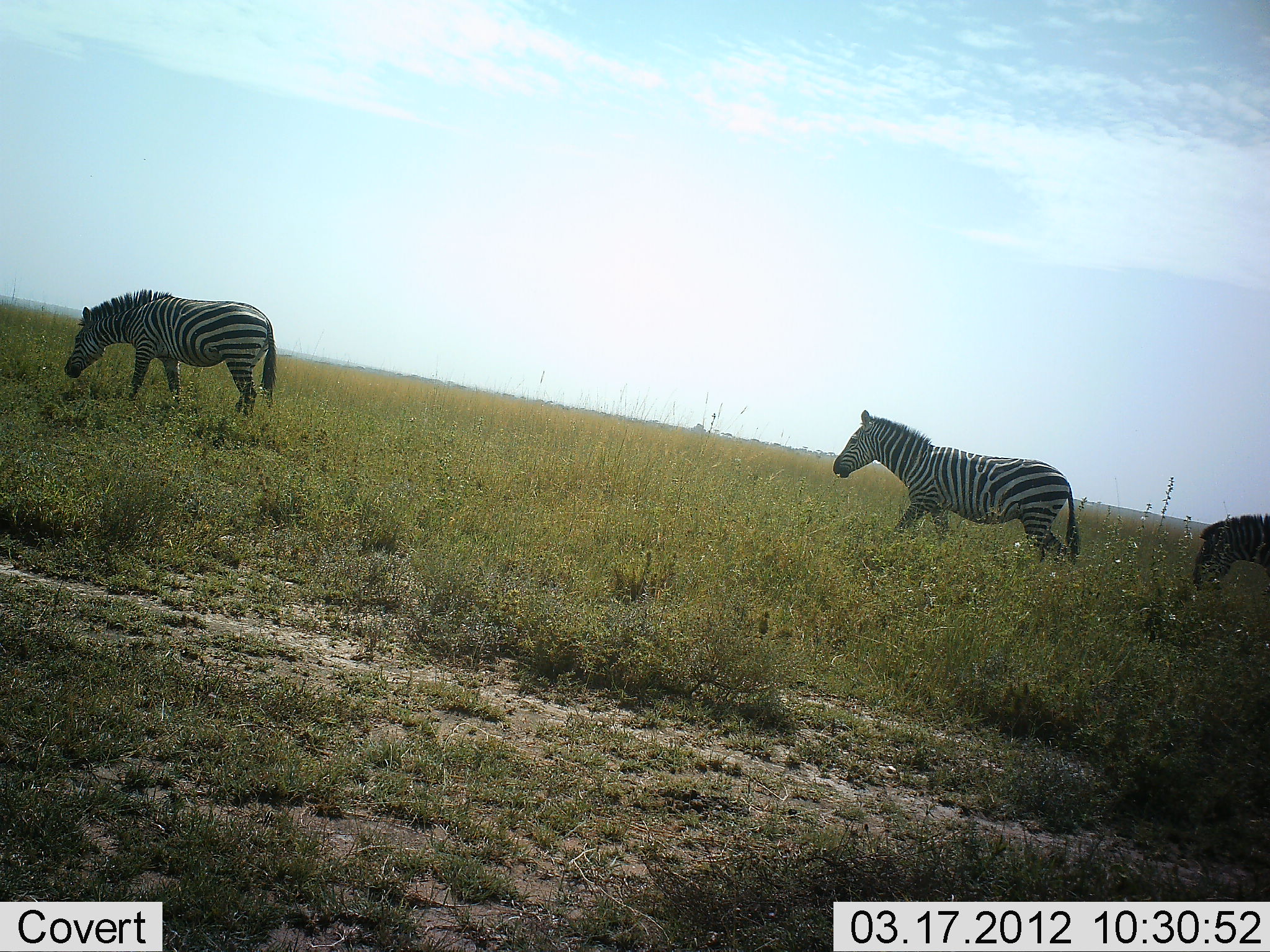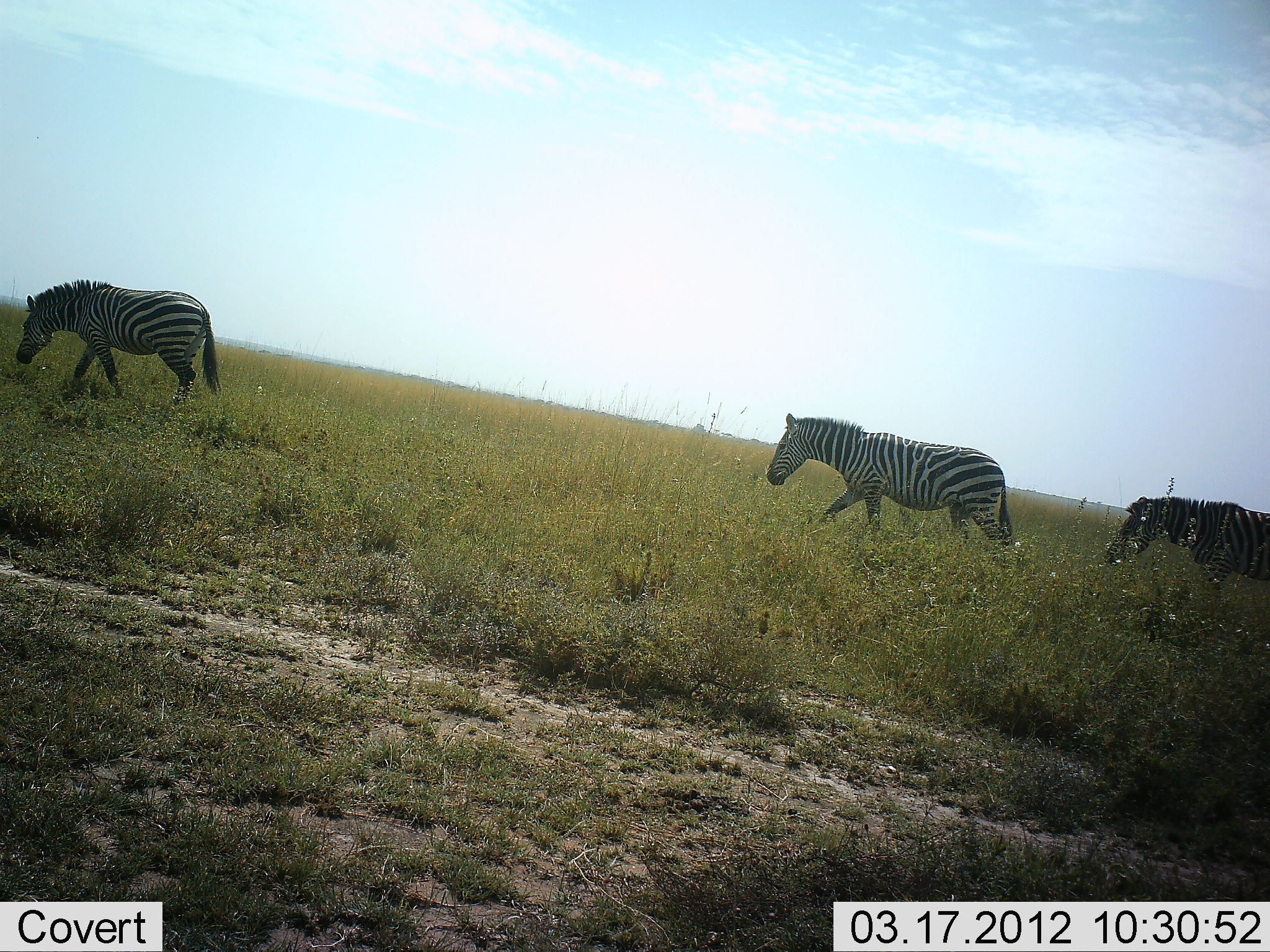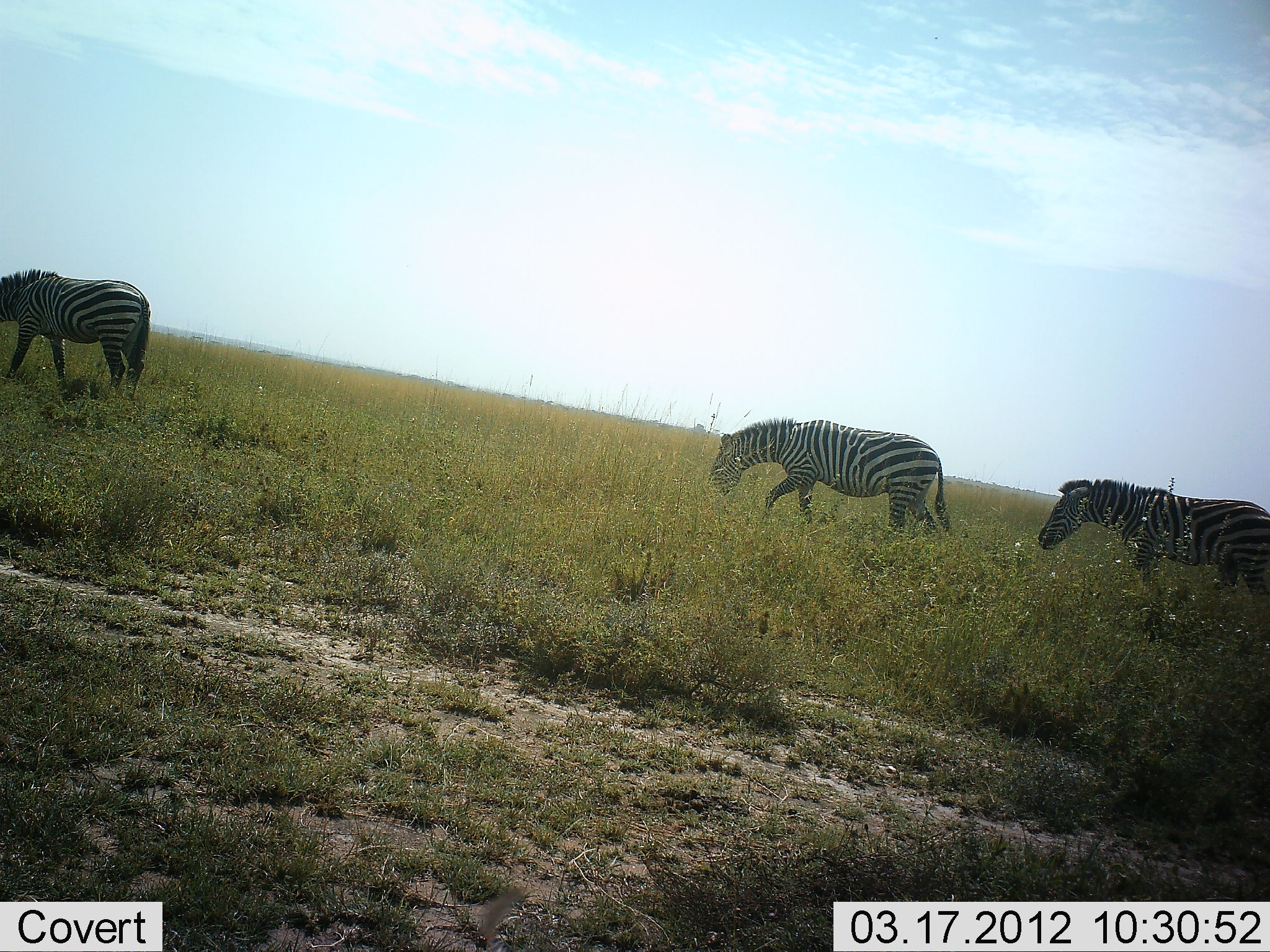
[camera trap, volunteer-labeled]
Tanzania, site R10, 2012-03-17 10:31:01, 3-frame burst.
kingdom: Animalia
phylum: Chordata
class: Mammalia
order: Perissodactyla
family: Equidae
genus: Equus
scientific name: Equus quagga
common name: plains zebra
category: zebra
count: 3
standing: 0%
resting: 0%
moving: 100%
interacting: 0%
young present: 0%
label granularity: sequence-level